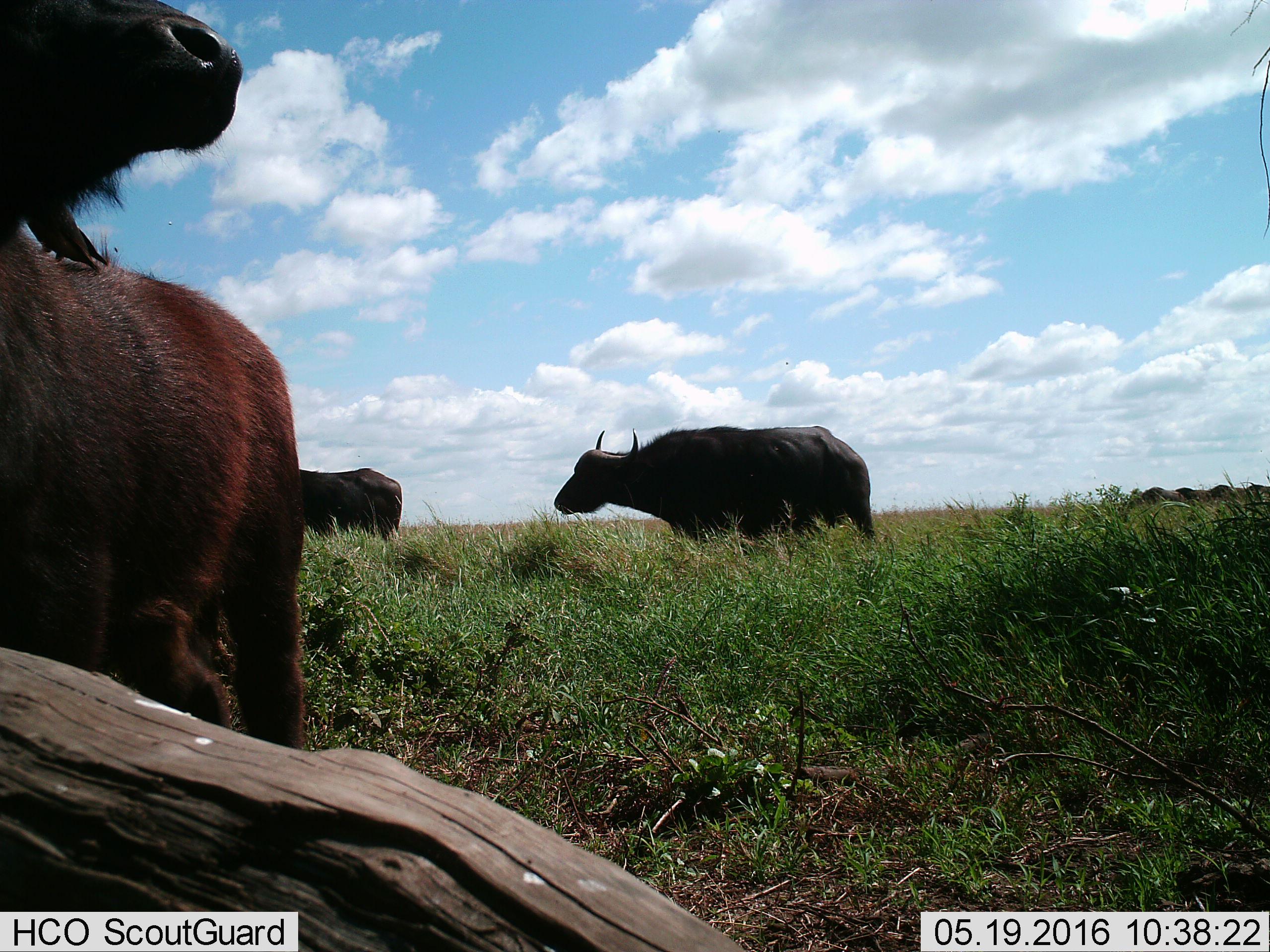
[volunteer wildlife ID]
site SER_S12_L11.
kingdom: Animalia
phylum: Chordata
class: Mammalia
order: Artiodactyla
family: Bovidae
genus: Syncerus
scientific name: Syncerus caffer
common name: african buffalo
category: buffalo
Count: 3.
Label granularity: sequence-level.